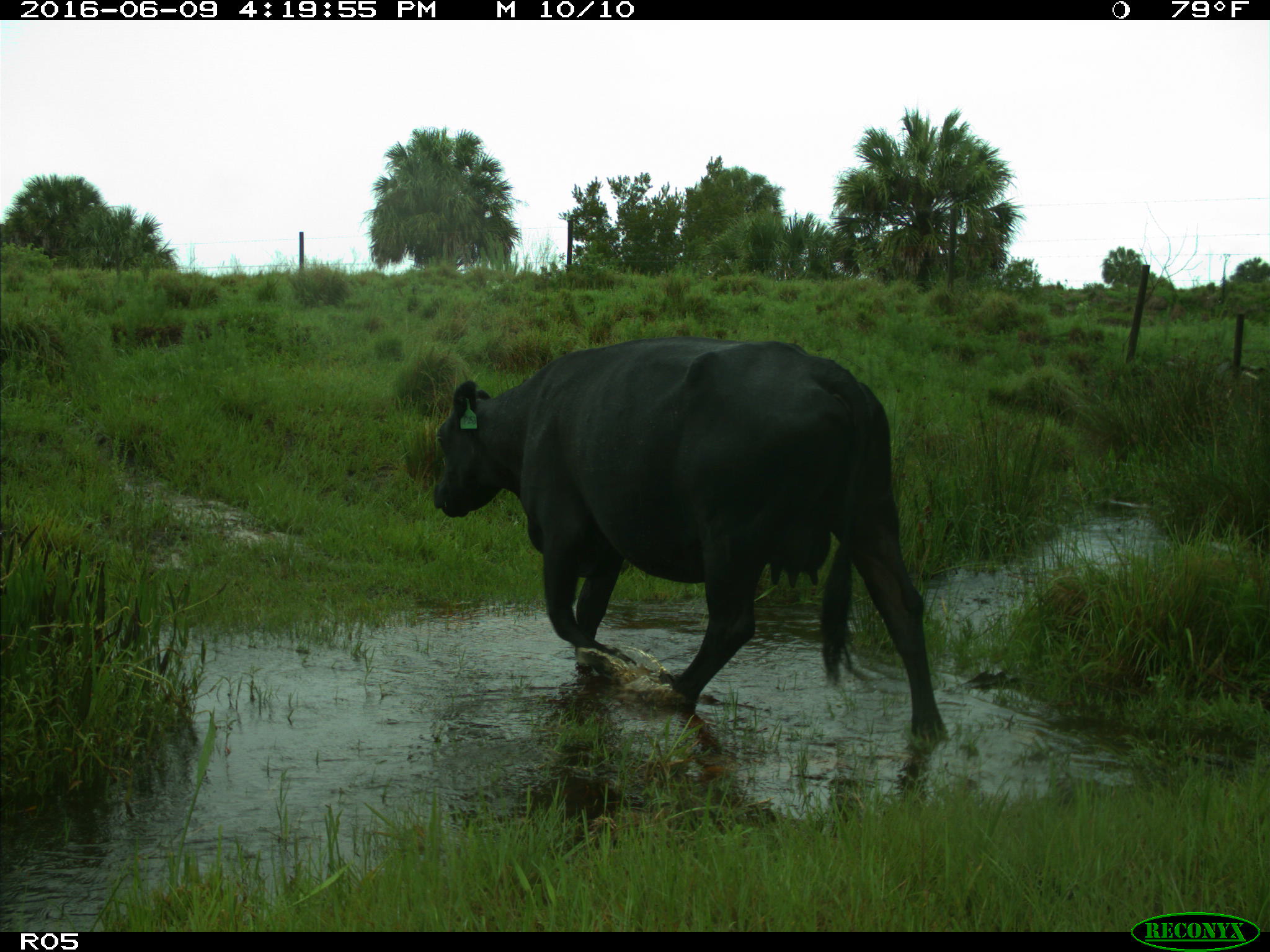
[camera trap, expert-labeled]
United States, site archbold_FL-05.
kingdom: Animalia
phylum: Chordata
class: Mammalia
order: Artiodactyla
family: Bovidae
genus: Bos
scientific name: Bos taurus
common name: domestic cow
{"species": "Bos taurus (domestic cow)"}